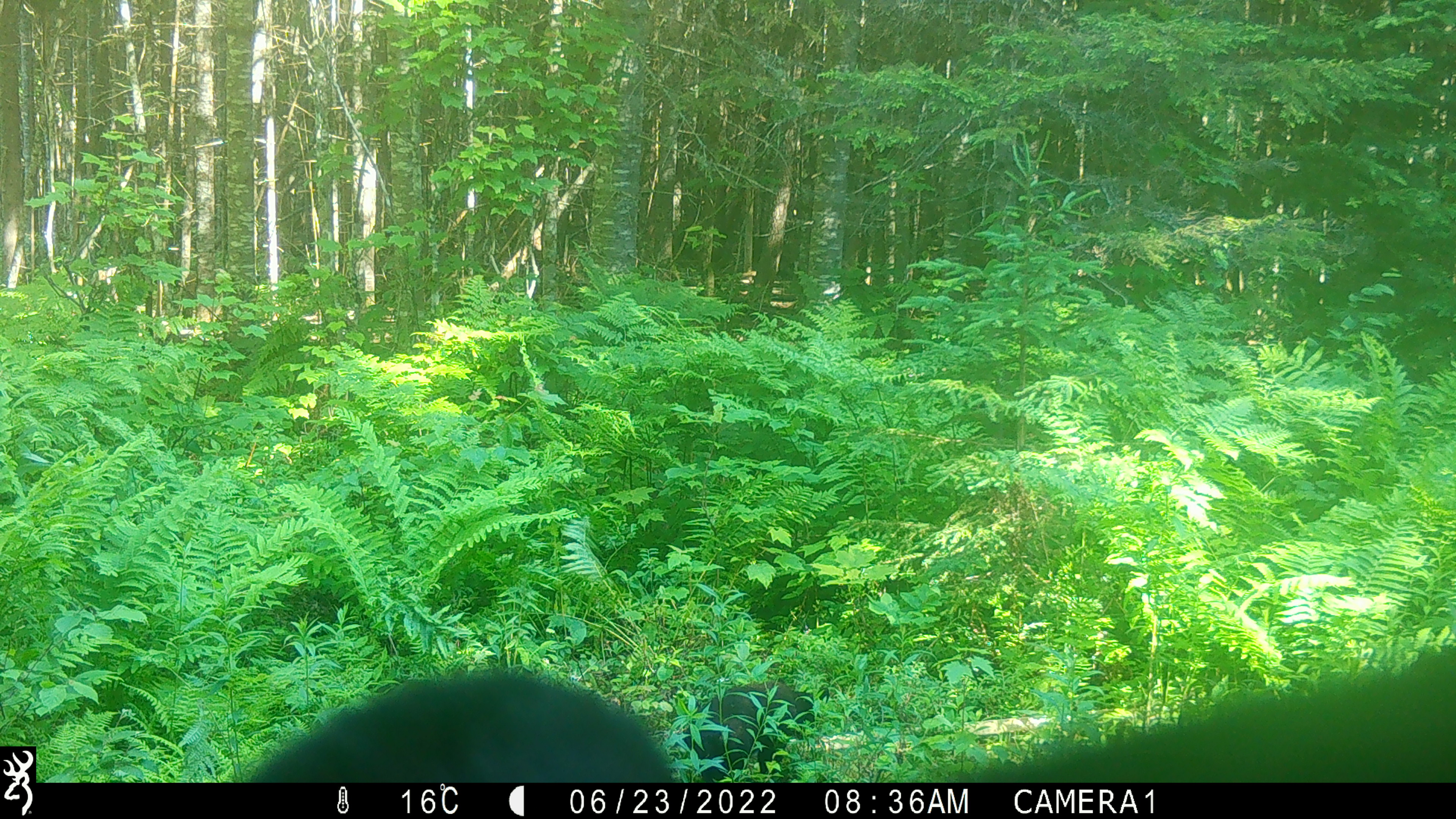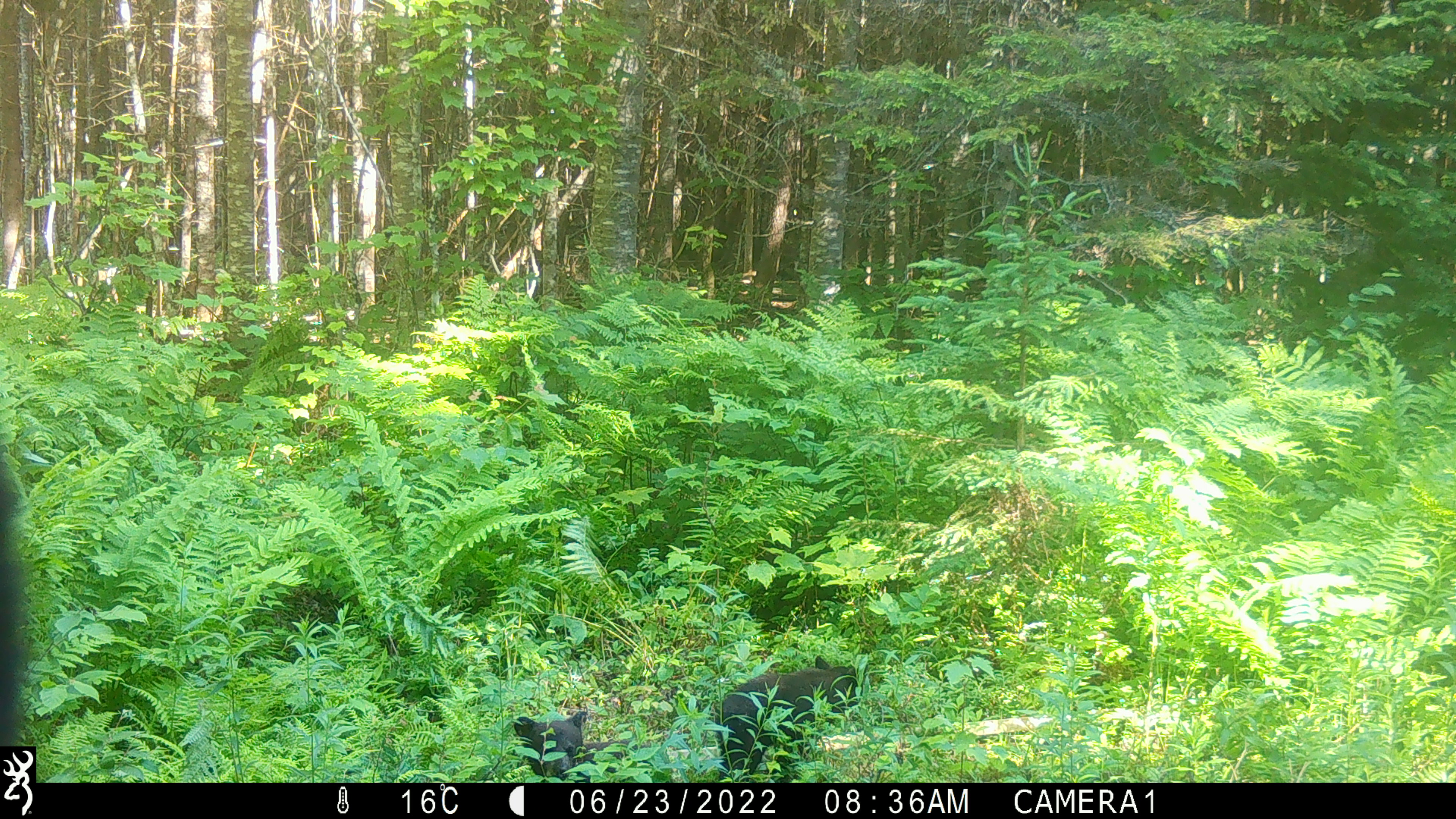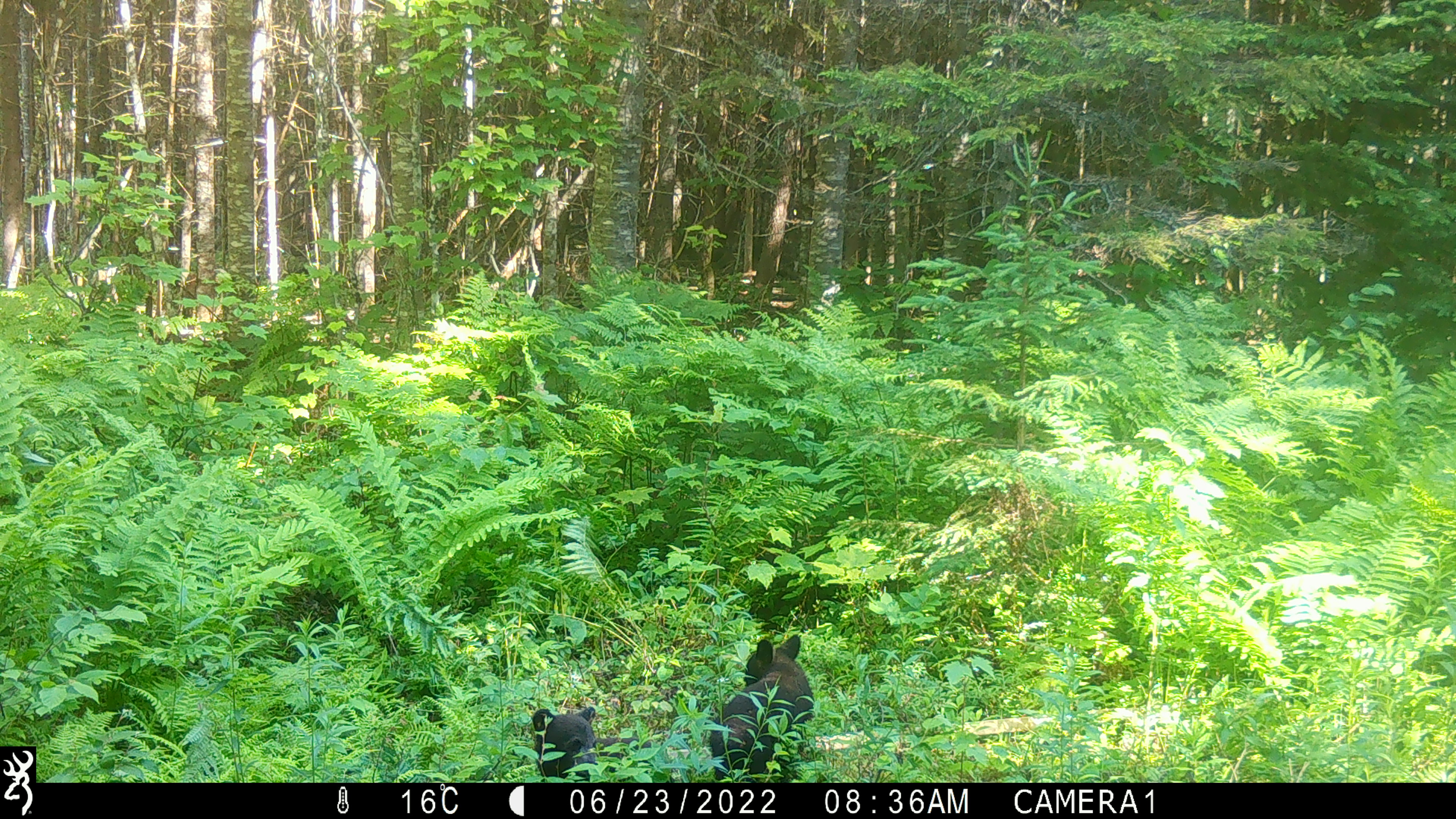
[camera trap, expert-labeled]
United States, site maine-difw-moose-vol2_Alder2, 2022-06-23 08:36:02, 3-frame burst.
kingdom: Animalia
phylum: Chordata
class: Mammalia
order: Carnivora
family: Ursidae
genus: Ursus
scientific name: Ursus americanus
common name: black bear